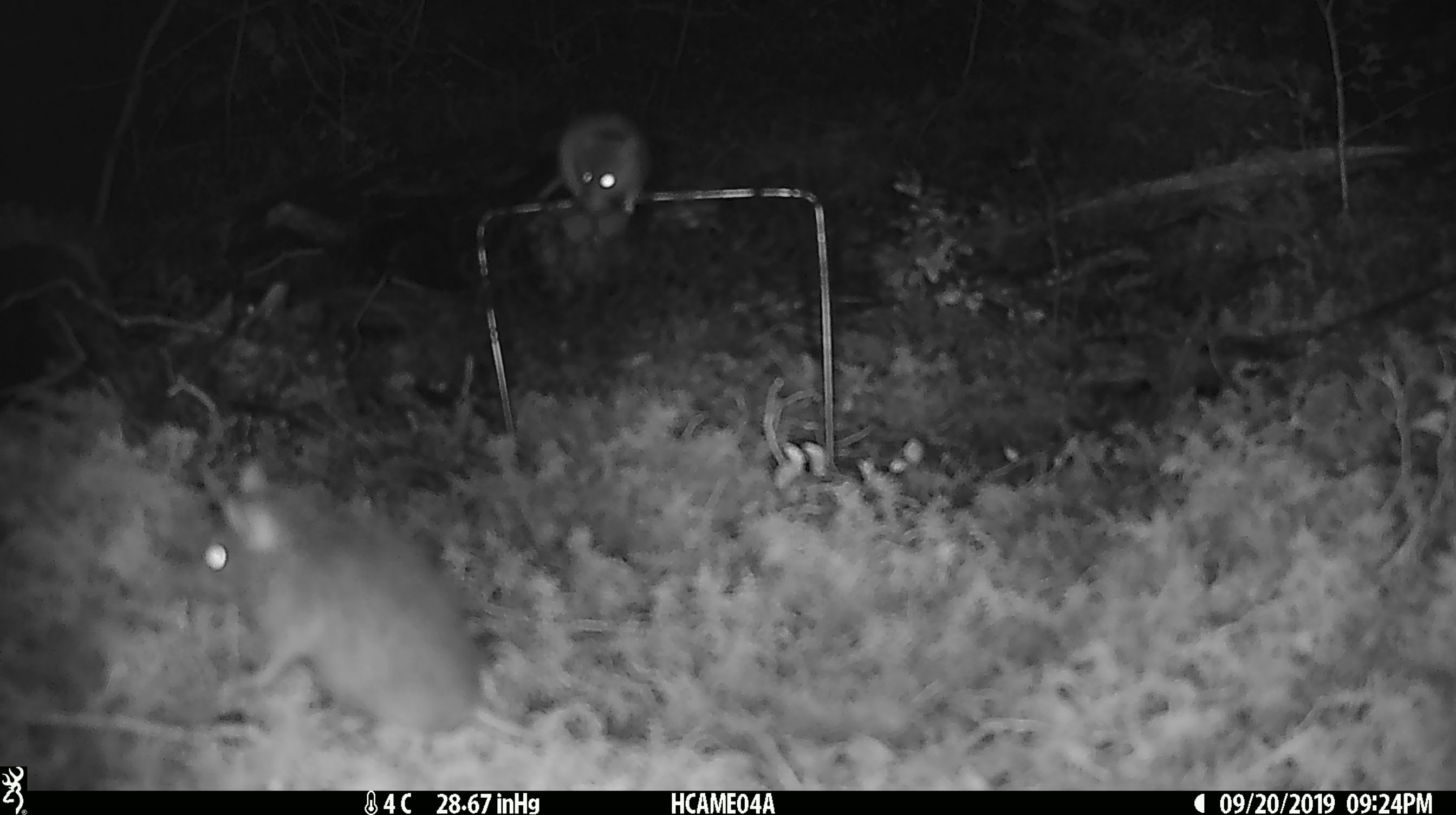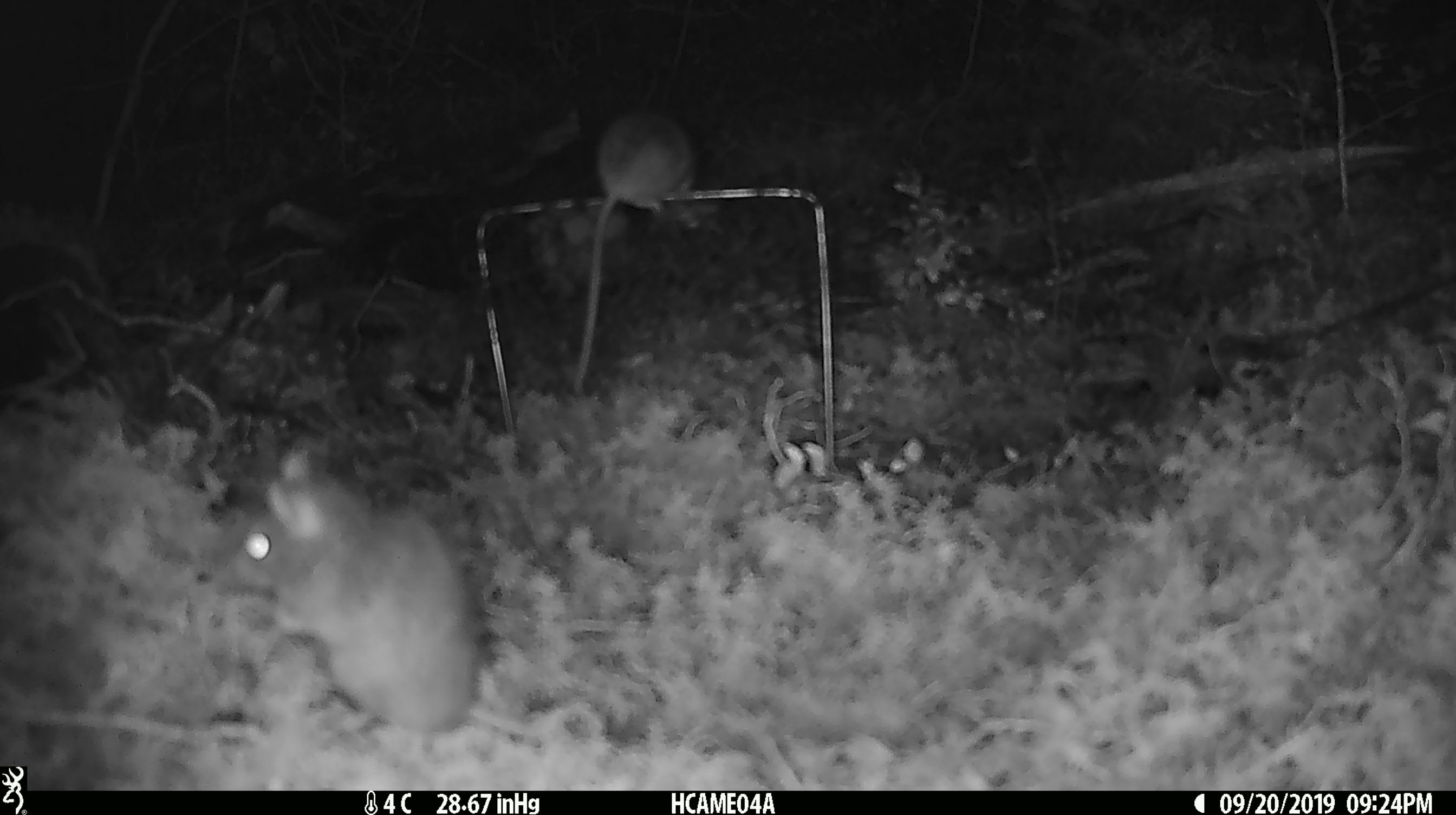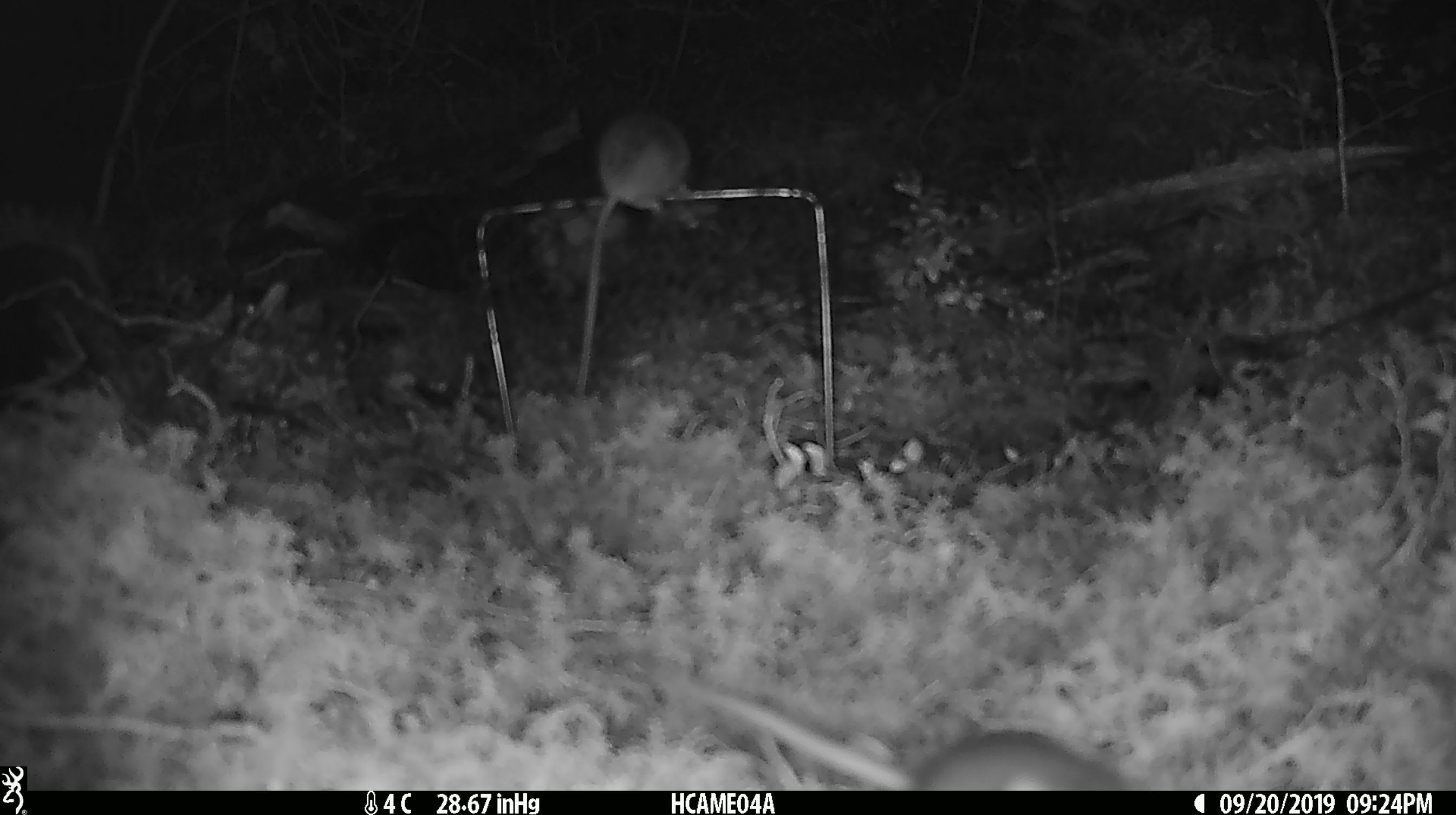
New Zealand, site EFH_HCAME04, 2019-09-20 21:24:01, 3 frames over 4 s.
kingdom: Animalia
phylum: Chordata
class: Mammalia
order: Rodentia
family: Muridae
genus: Mus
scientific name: Mus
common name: mouse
Mouse (Mus).